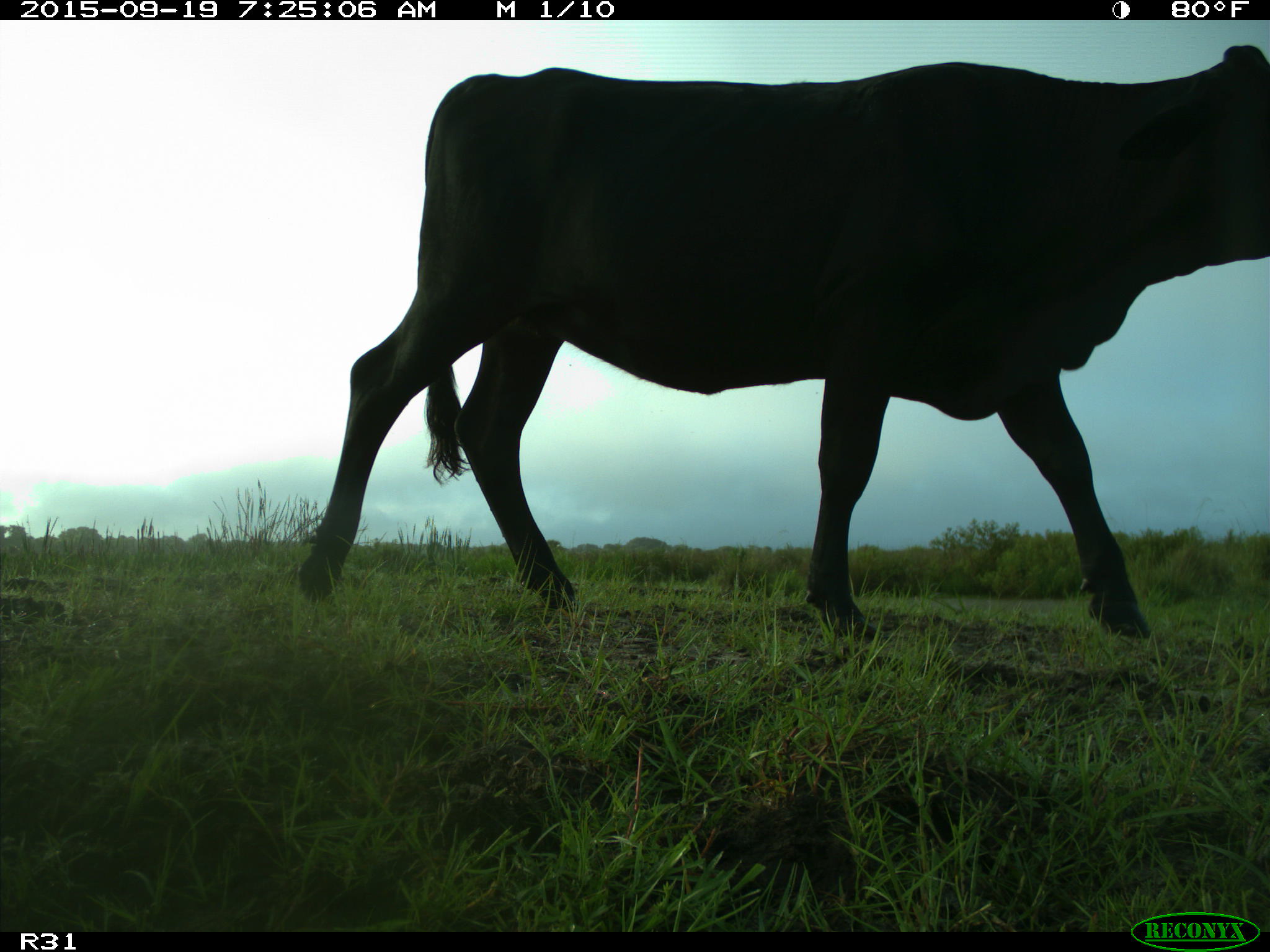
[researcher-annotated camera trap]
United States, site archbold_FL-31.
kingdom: Animalia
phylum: Chordata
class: Mammalia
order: Artiodactyla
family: Bovidae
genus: Bos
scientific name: Bos taurus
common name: domestic cow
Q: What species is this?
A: Bos taurus (domestic cow).